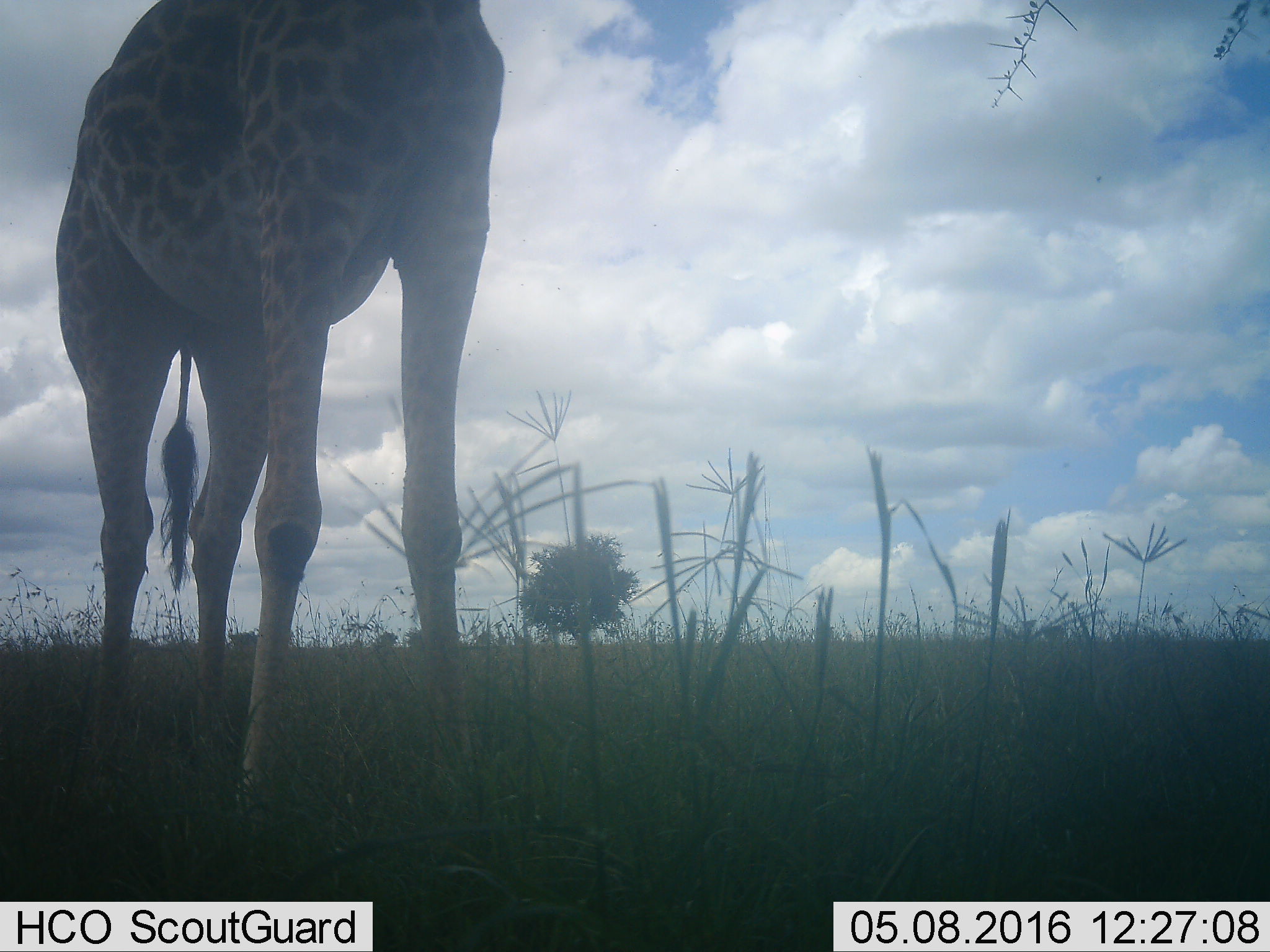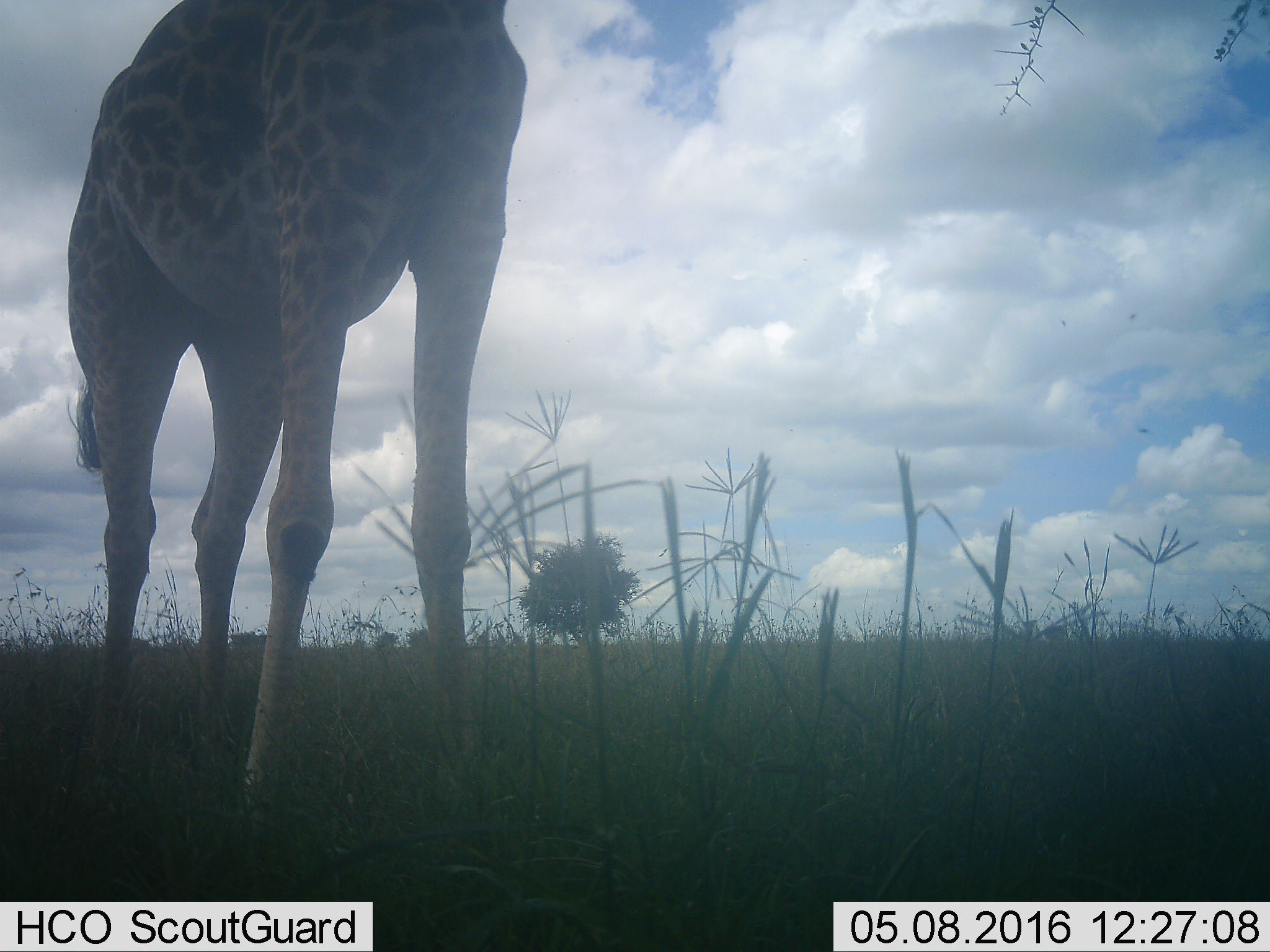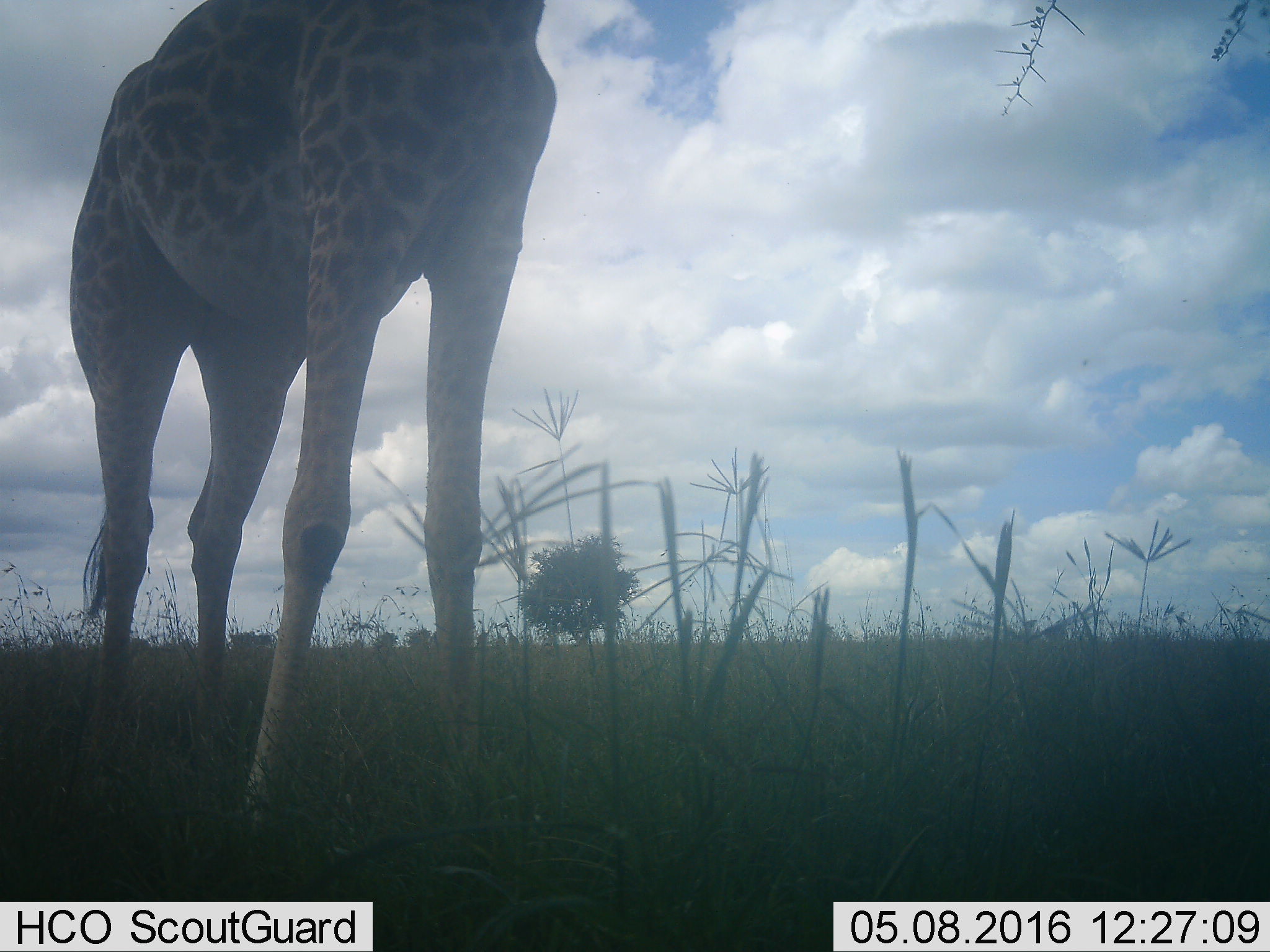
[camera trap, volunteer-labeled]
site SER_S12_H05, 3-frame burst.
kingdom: Animalia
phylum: Chordata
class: Mammalia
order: Artiodactyla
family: Giraffidae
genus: Giraffa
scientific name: Giraffa camelopardalis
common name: giraffe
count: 1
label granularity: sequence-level